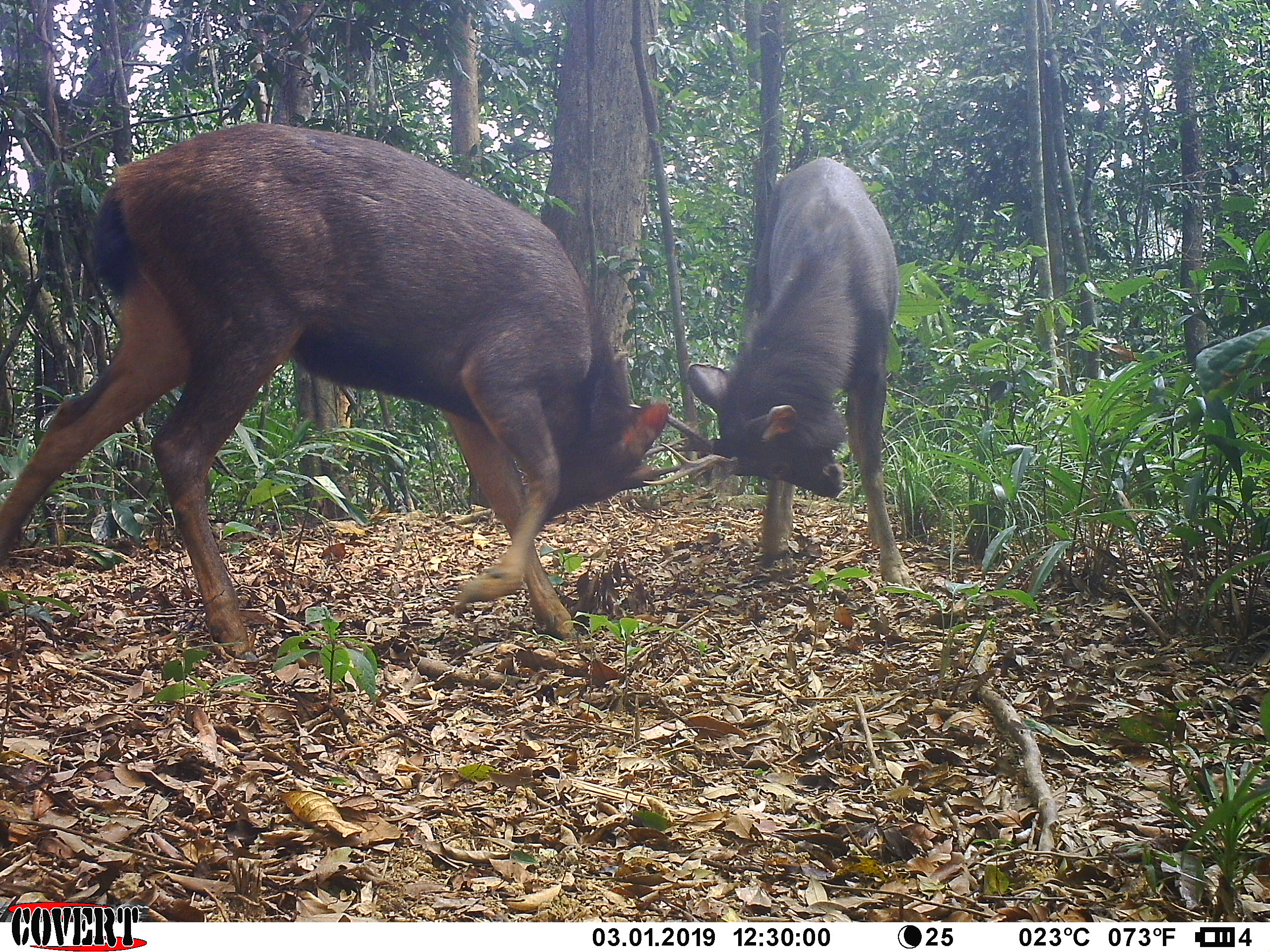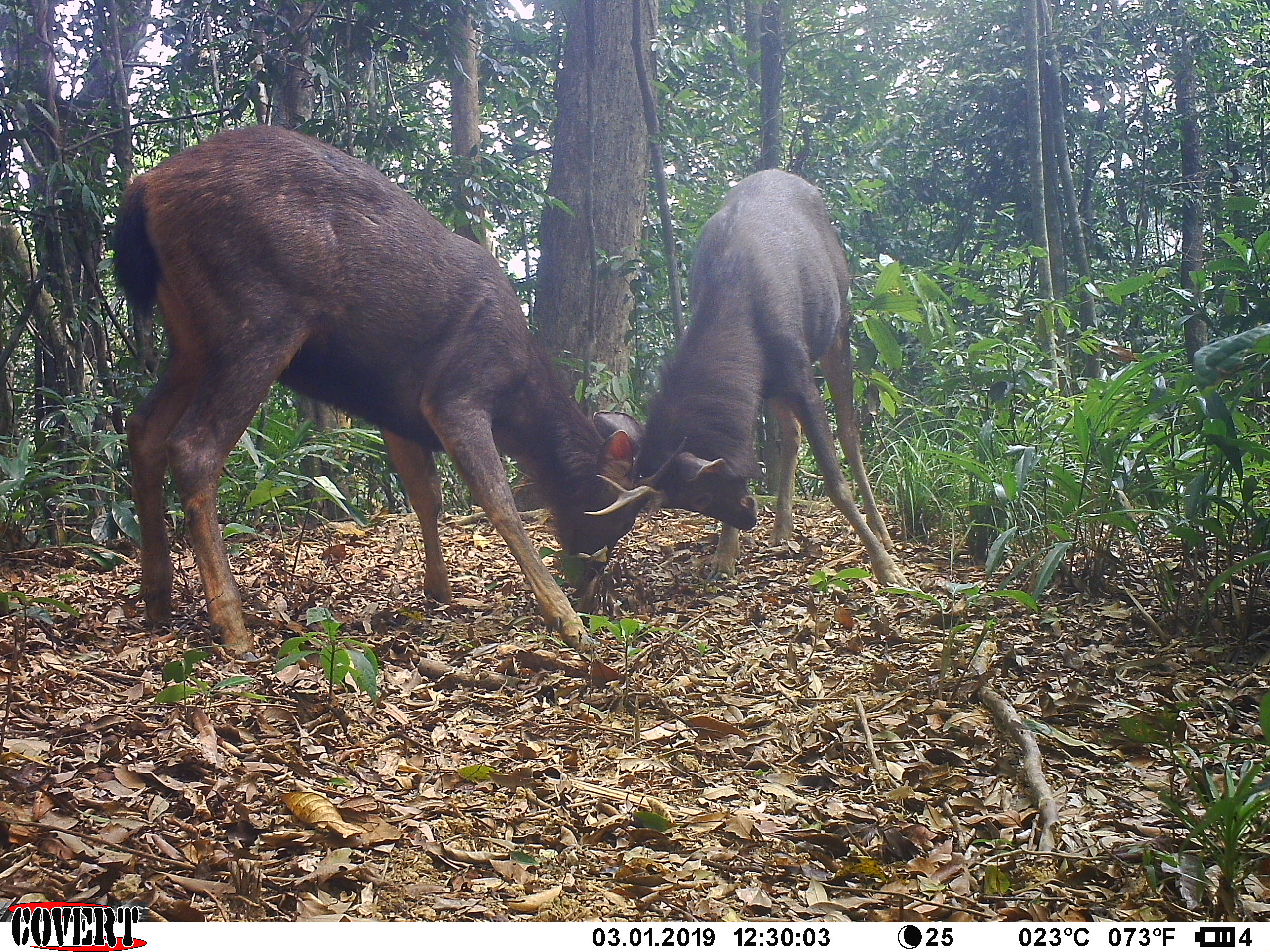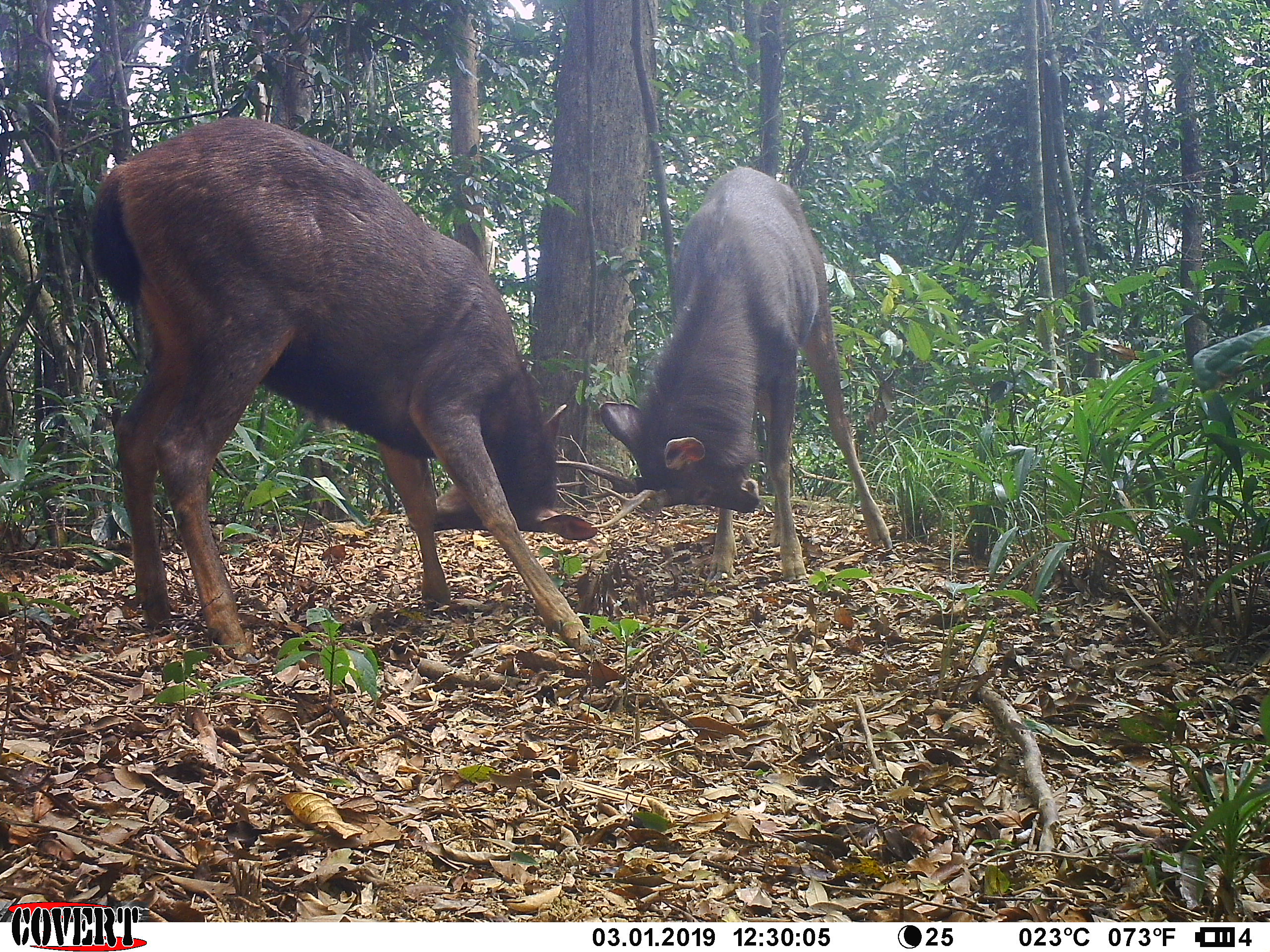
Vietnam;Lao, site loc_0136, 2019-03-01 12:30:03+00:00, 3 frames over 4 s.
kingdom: Animalia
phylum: Chordata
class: Mammalia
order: Artiodactyla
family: Cervidae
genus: Rusa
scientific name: Rusa unicolor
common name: sambar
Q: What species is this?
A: Sambar (Rusa unicolor).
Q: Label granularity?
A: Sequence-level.